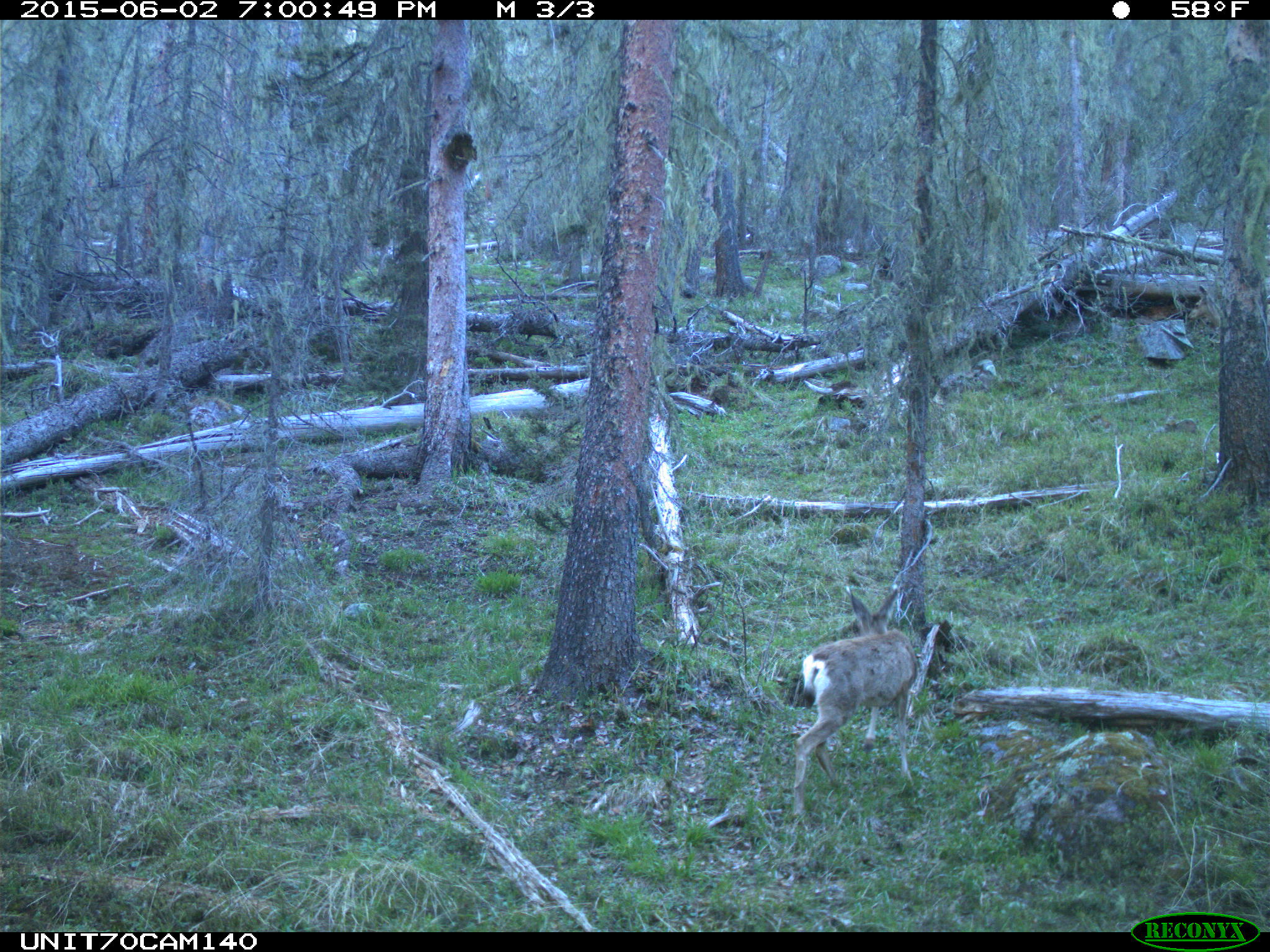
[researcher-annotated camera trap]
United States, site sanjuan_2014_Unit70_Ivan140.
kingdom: Animalia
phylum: Chordata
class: Mammalia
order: Artiodactyla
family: Cervidae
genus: Odocoileus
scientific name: Odocoileus hemionus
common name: mule deer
Odocoileus hemionus (mule deer).